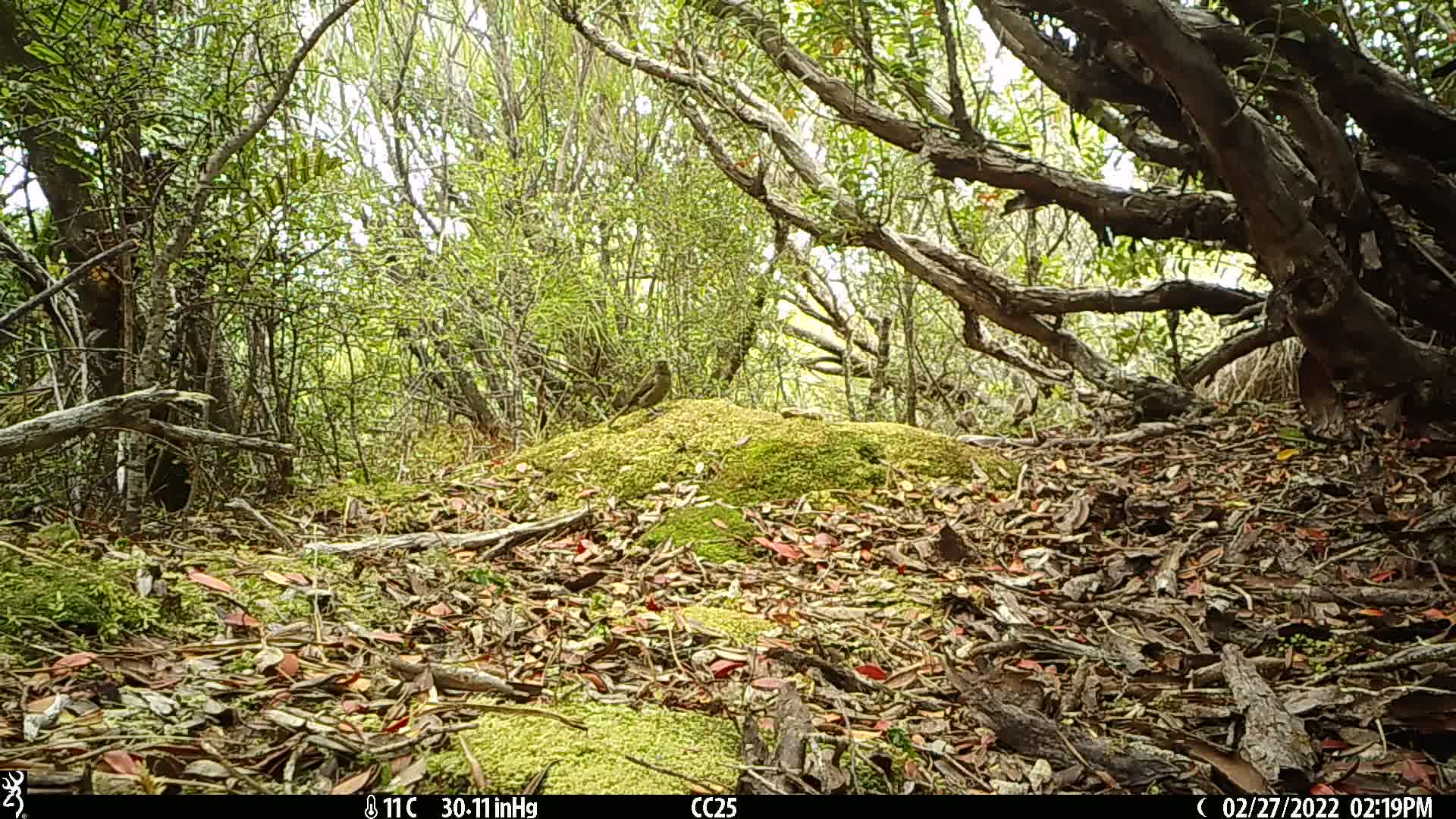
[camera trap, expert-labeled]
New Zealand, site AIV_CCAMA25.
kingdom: Animalia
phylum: Chordata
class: Aves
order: Passeriformes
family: Meliphagidae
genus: Anthornis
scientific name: Anthornis melanura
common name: new zealand bellbird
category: bellbird